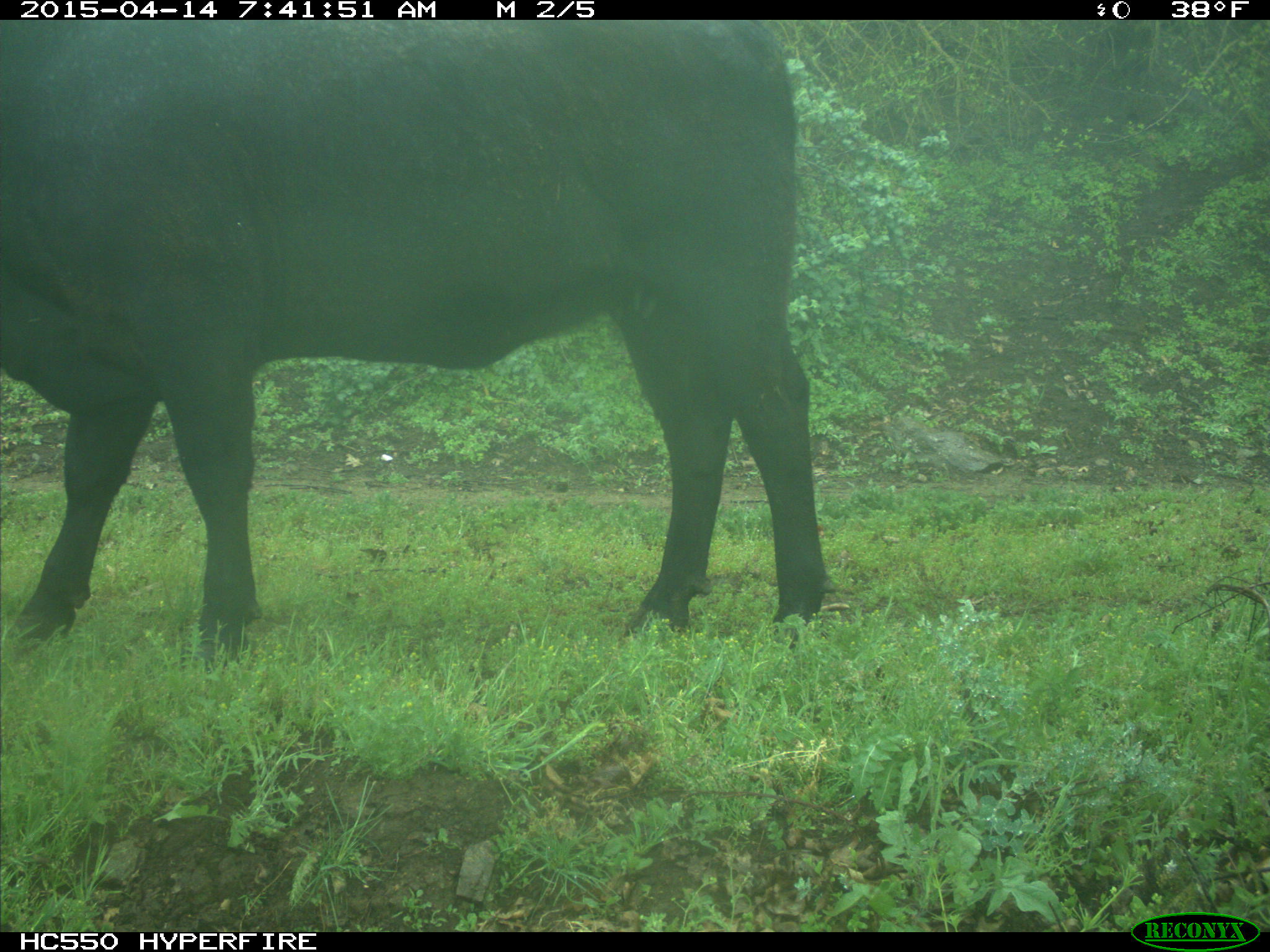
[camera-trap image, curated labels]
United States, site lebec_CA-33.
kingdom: Animalia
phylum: Chordata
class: Mammalia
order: Artiodactyla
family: Bovidae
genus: Bos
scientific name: Bos taurus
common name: domestic cow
Bos taurus (domestic cow).